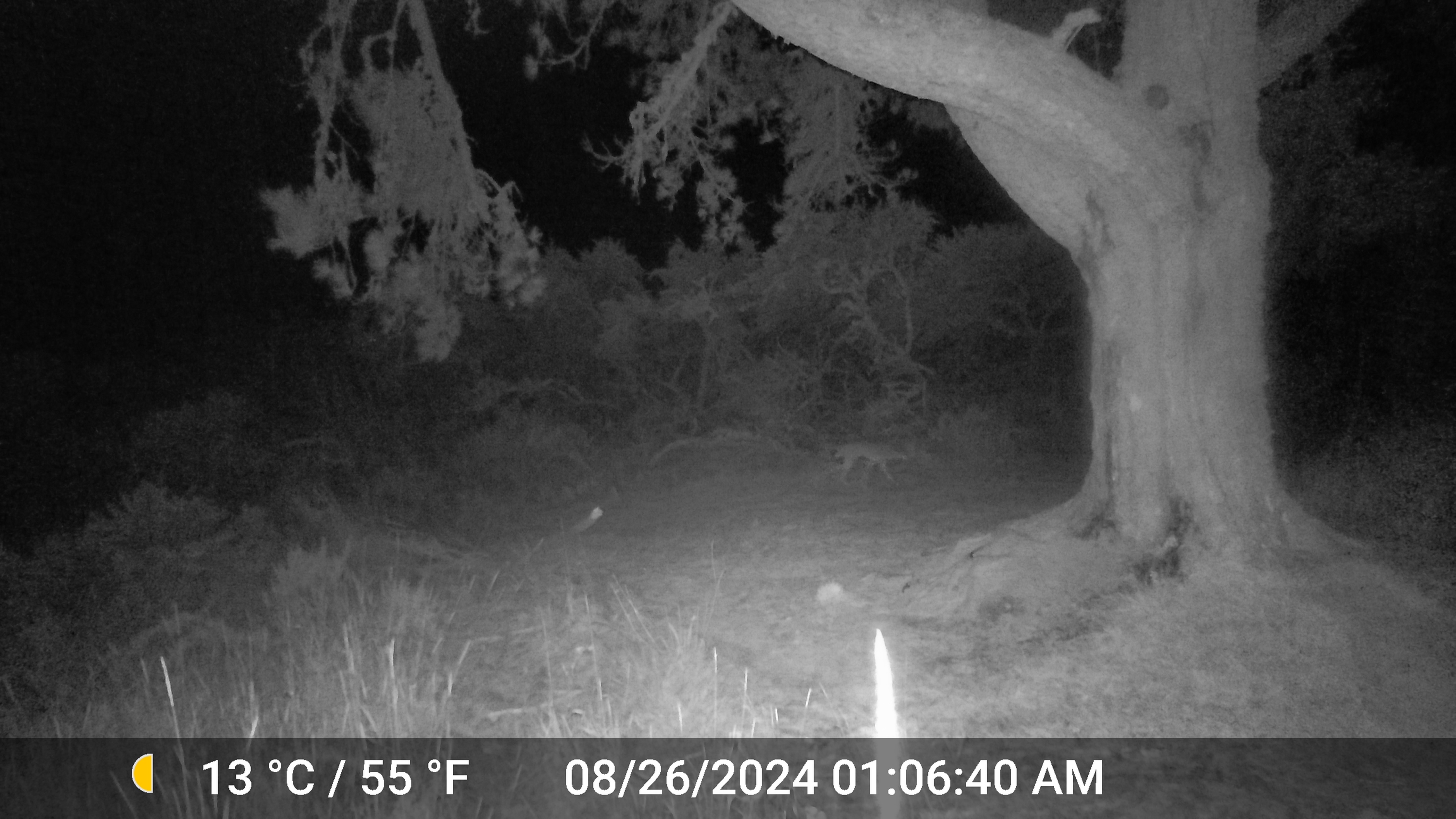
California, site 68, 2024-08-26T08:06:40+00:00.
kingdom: Animalia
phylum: Chordata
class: Mammalia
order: Carnivora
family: Canidae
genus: Canis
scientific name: Canis latrans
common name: coyote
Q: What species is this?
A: Coyote (Canis latrans).